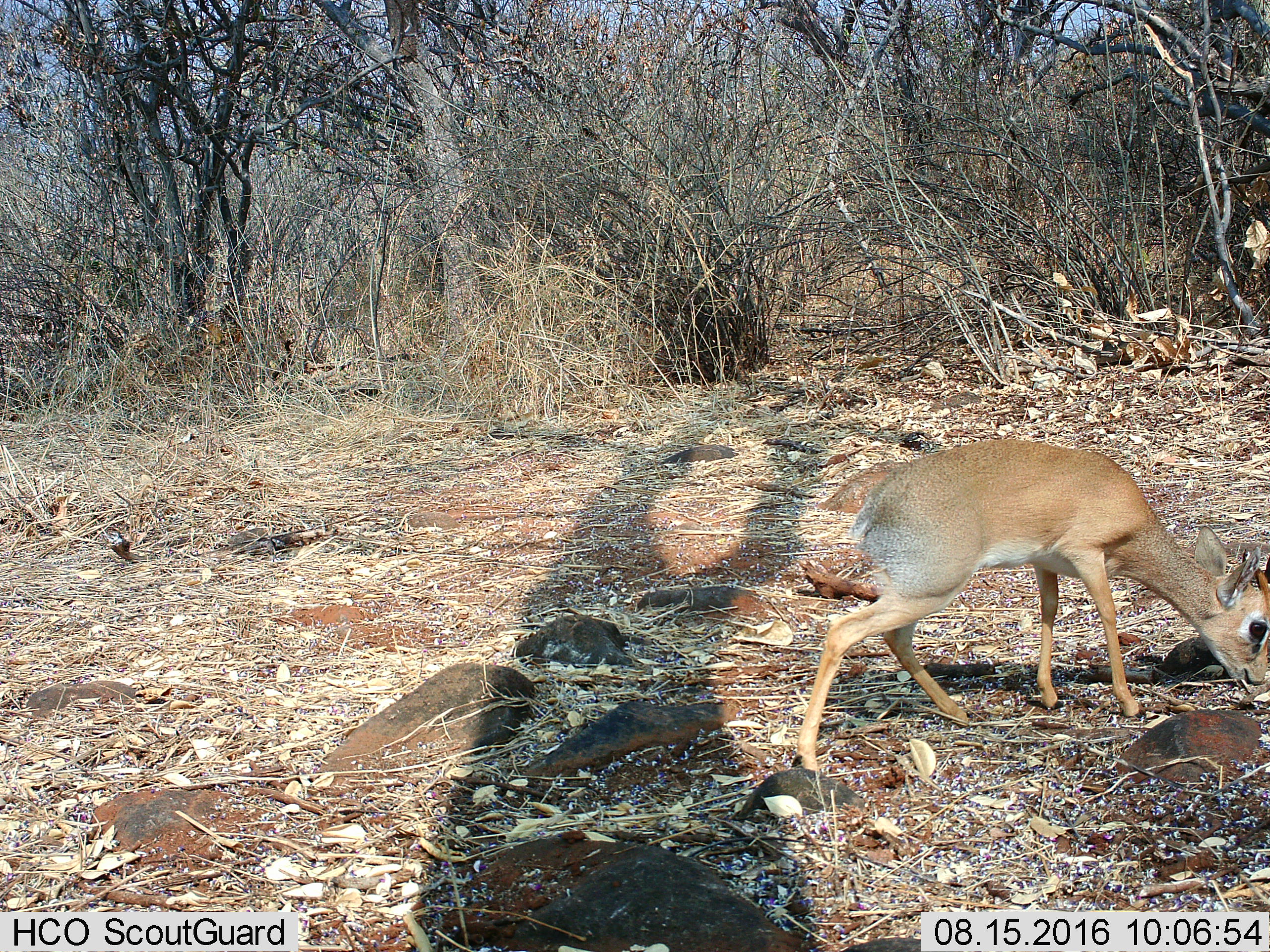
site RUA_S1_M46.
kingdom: Animalia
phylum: Chordata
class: Mammalia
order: Artiodactyla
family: Bovidae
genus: Madoqua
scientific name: Madoqua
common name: dik-dik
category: dikdik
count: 1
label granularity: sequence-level